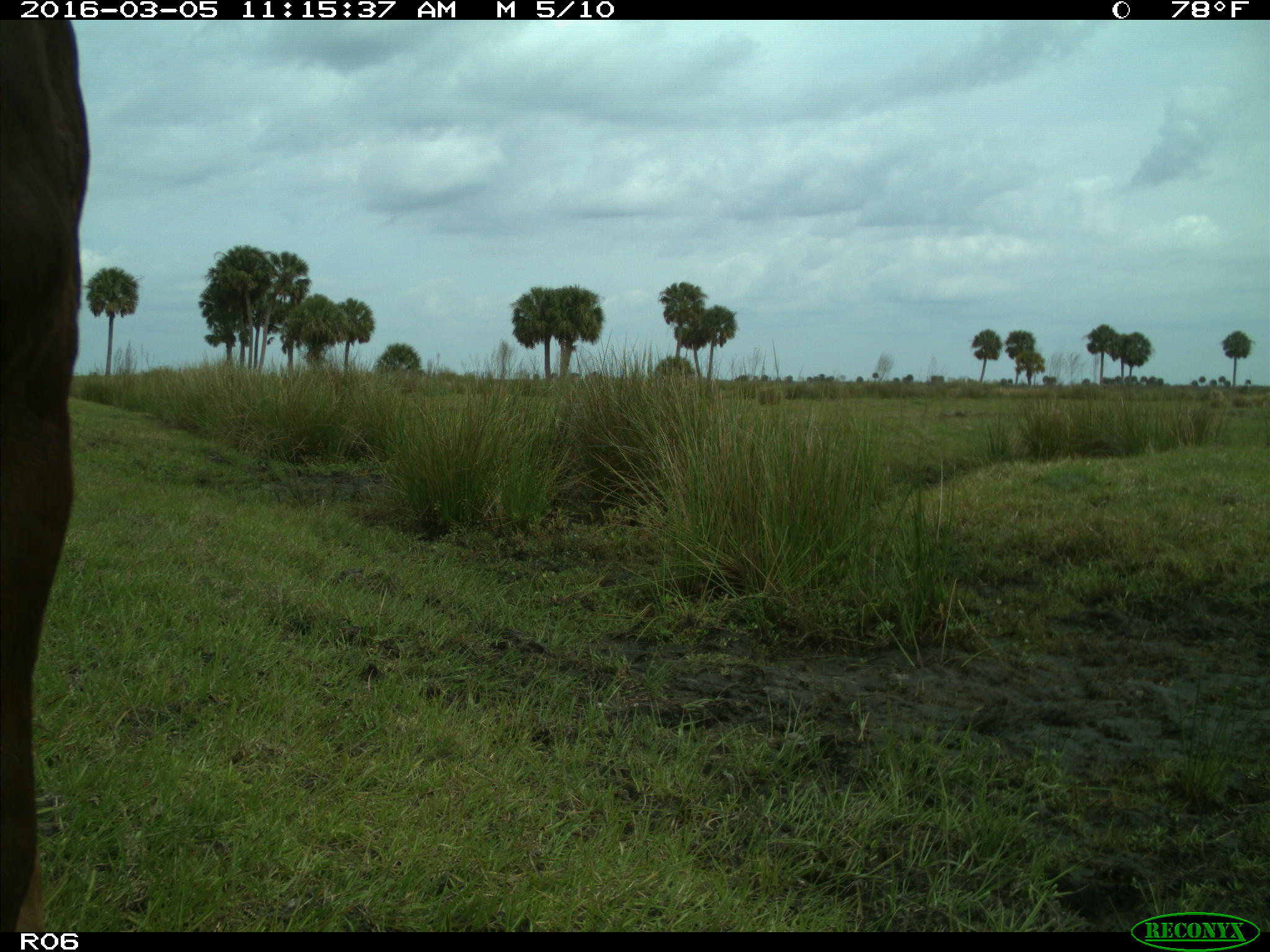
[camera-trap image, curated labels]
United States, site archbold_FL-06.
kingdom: Animalia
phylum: Chordata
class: Mammalia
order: Artiodactyla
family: Bovidae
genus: Bos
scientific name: Bos taurus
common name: domestic cow